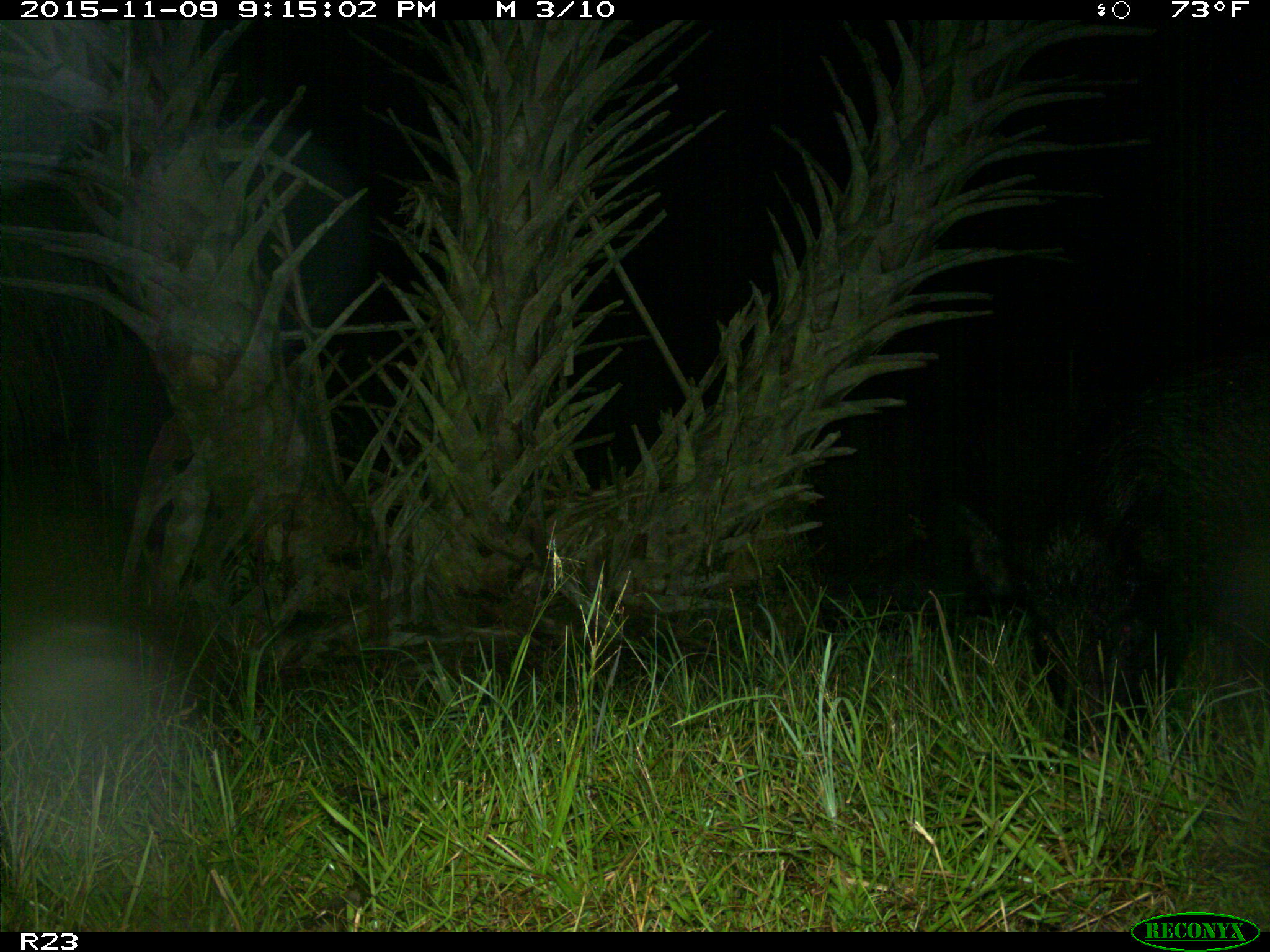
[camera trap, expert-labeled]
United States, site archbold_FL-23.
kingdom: Animalia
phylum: Chordata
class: Mammalia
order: Artiodactyla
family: Suidae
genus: Sus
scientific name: Sus scrofa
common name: wild boar